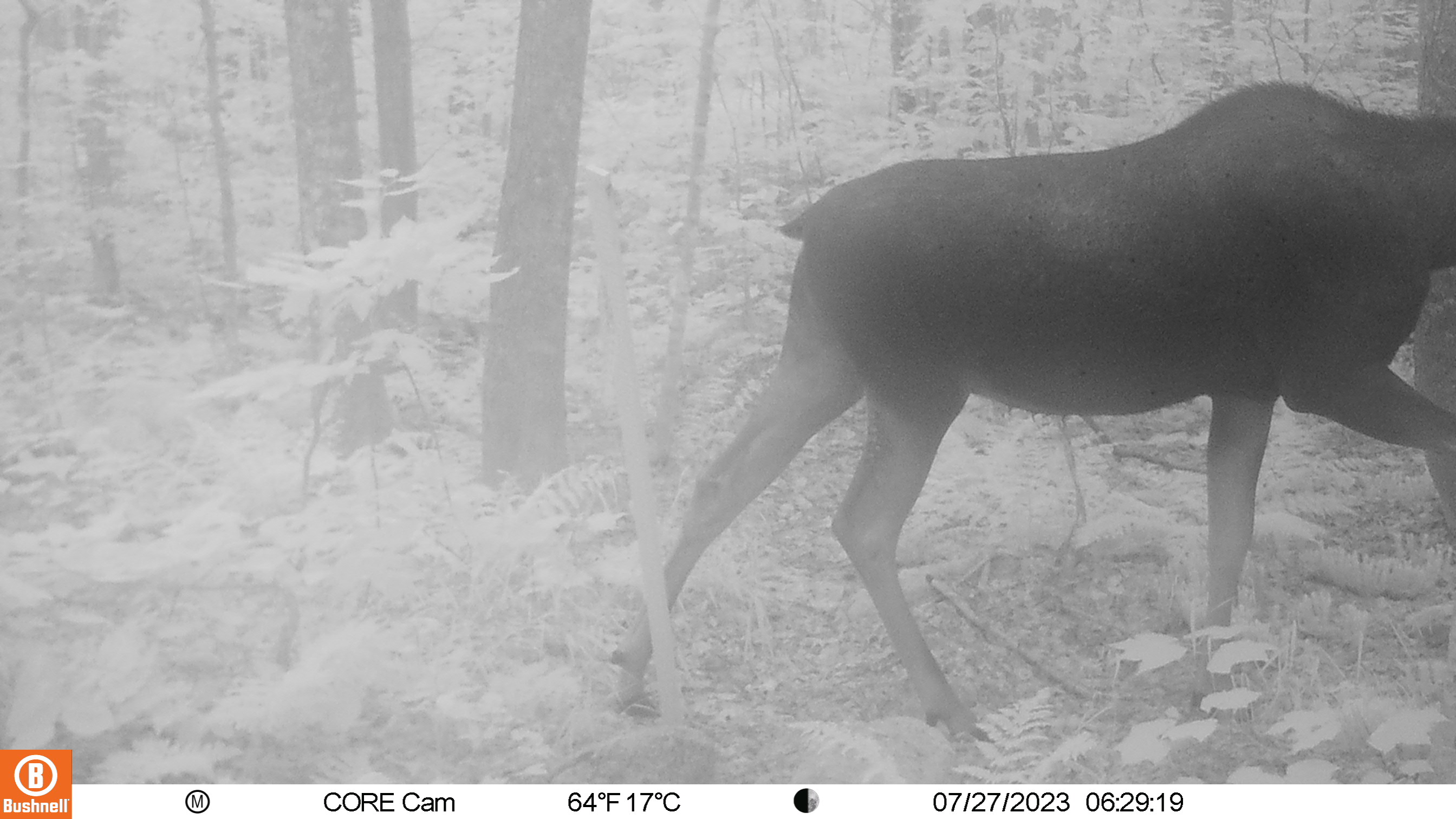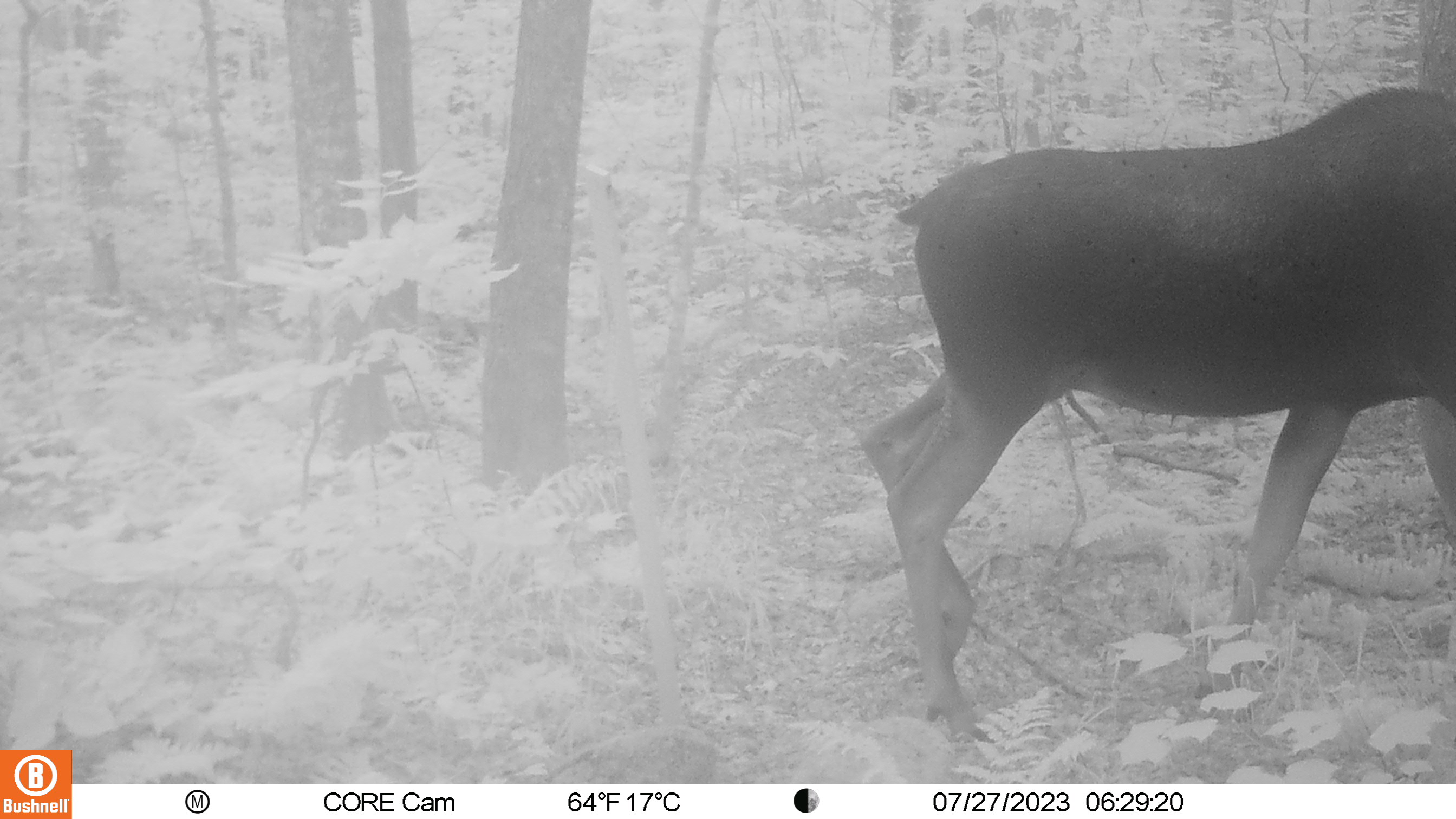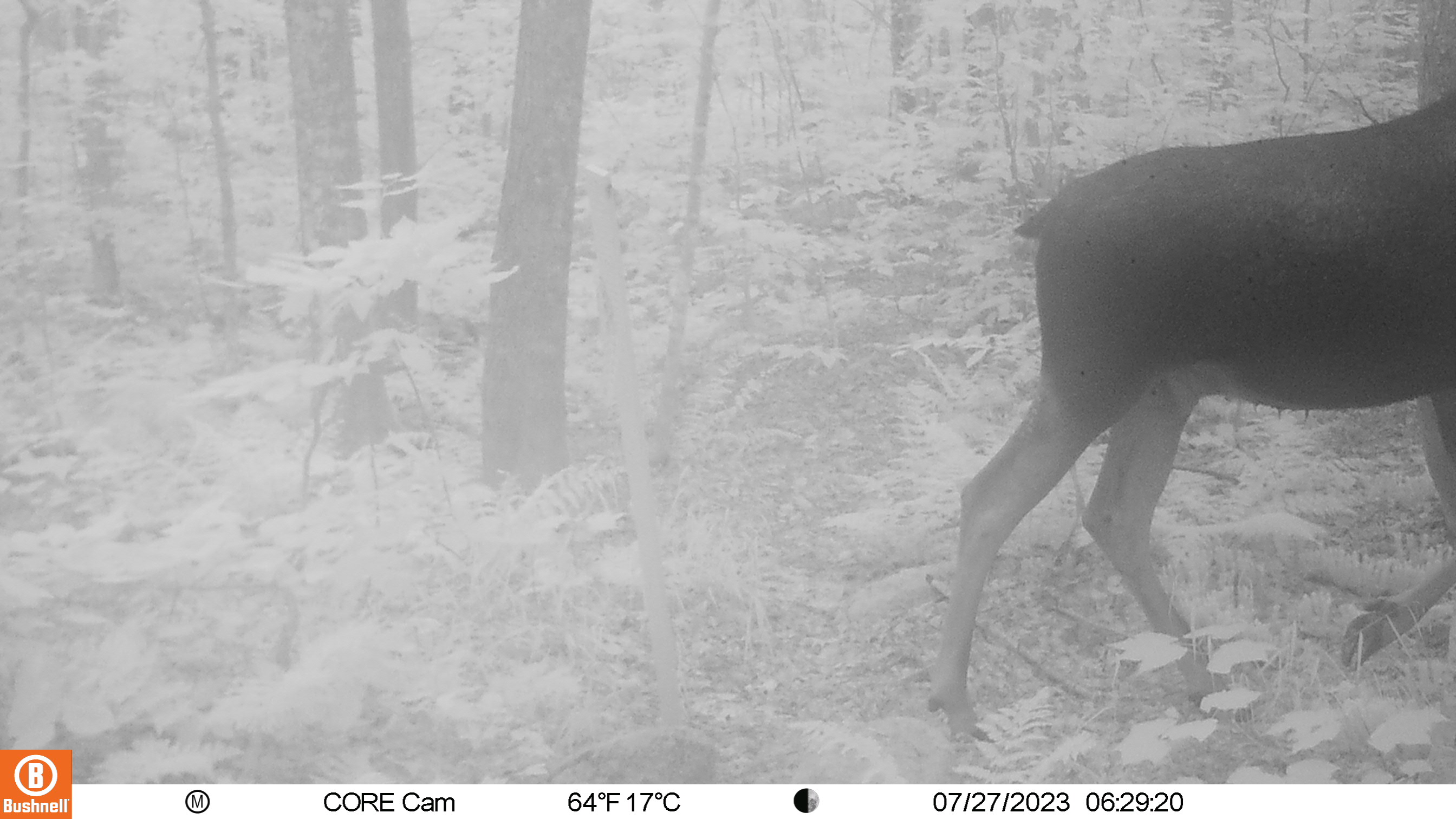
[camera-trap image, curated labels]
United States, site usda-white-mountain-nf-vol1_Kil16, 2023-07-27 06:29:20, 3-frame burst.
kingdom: Animalia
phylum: Chordata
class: Mammalia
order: Artiodactyla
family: Cervidae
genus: Alces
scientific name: Alces alces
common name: moose